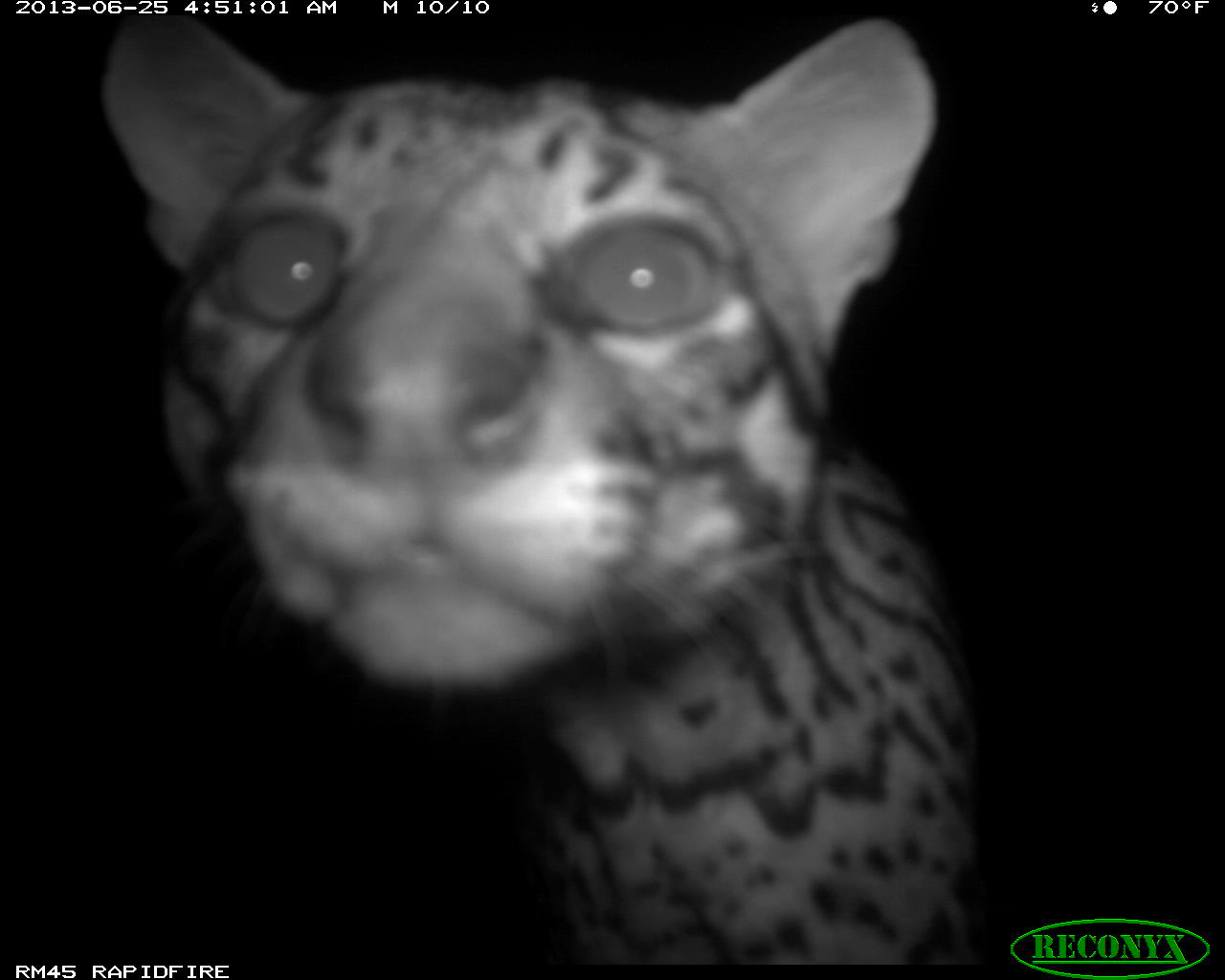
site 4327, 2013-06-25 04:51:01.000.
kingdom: Animalia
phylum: Chordata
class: Mammalia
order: Carnivora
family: Felidae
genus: Leopardus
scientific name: Leopardus pardalis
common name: ocelot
Leopardus pardalis (ocelot), count 1, sex male.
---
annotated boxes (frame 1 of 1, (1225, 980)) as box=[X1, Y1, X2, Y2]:
leopardus pardalis: box=[97, 16, 994, 962]